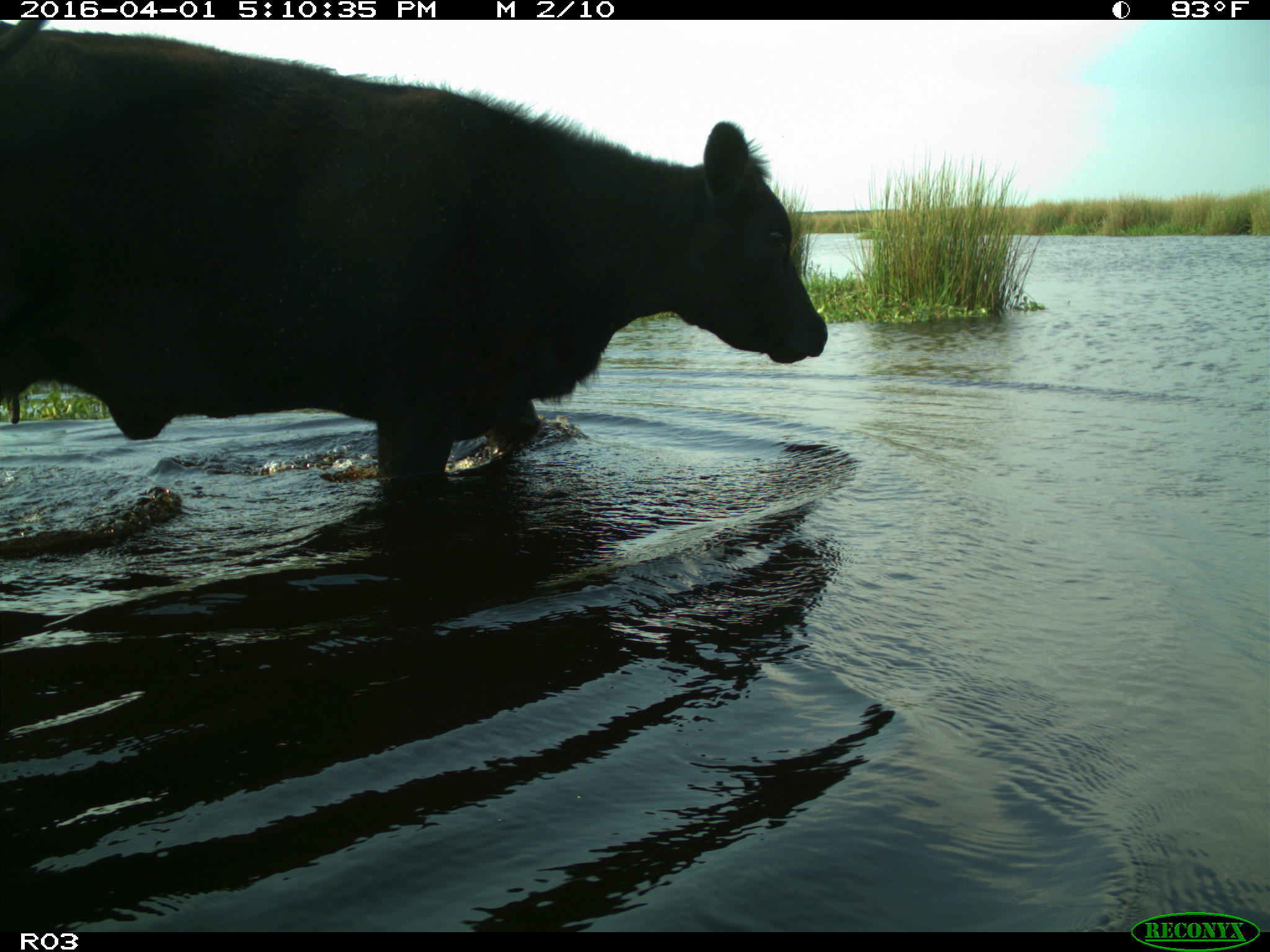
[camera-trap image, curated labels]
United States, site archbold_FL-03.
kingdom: Animalia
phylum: Chordata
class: Mammalia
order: Artiodactyla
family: Bovidae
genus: Bos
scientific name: Bos taurus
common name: domestic cow